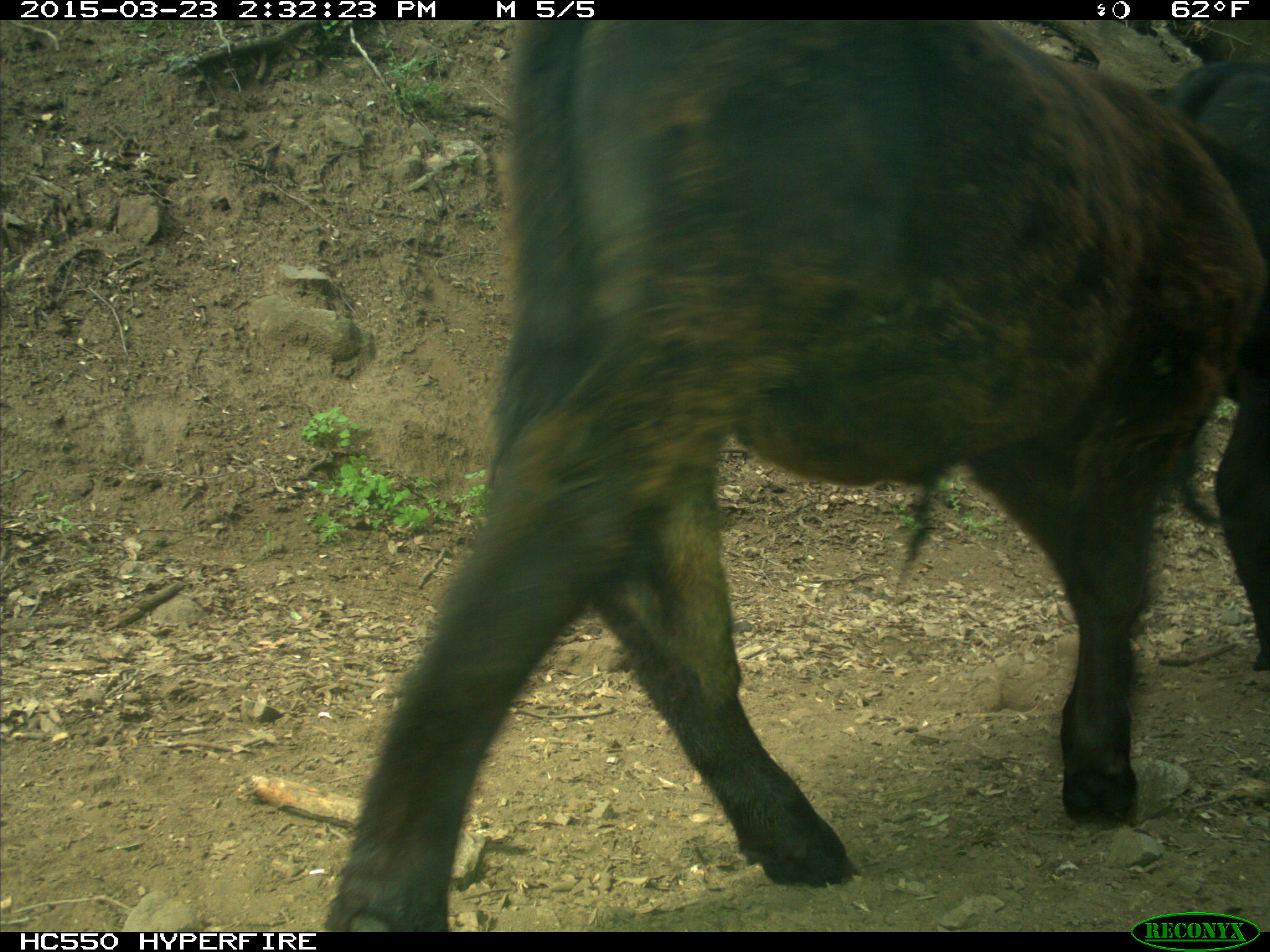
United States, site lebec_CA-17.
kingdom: Animalia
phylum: Chordata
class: Mammalia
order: Artiodactyla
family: Bovidae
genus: Bos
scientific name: Bos taurus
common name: domestic cow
Bos taurus (domestic cow).